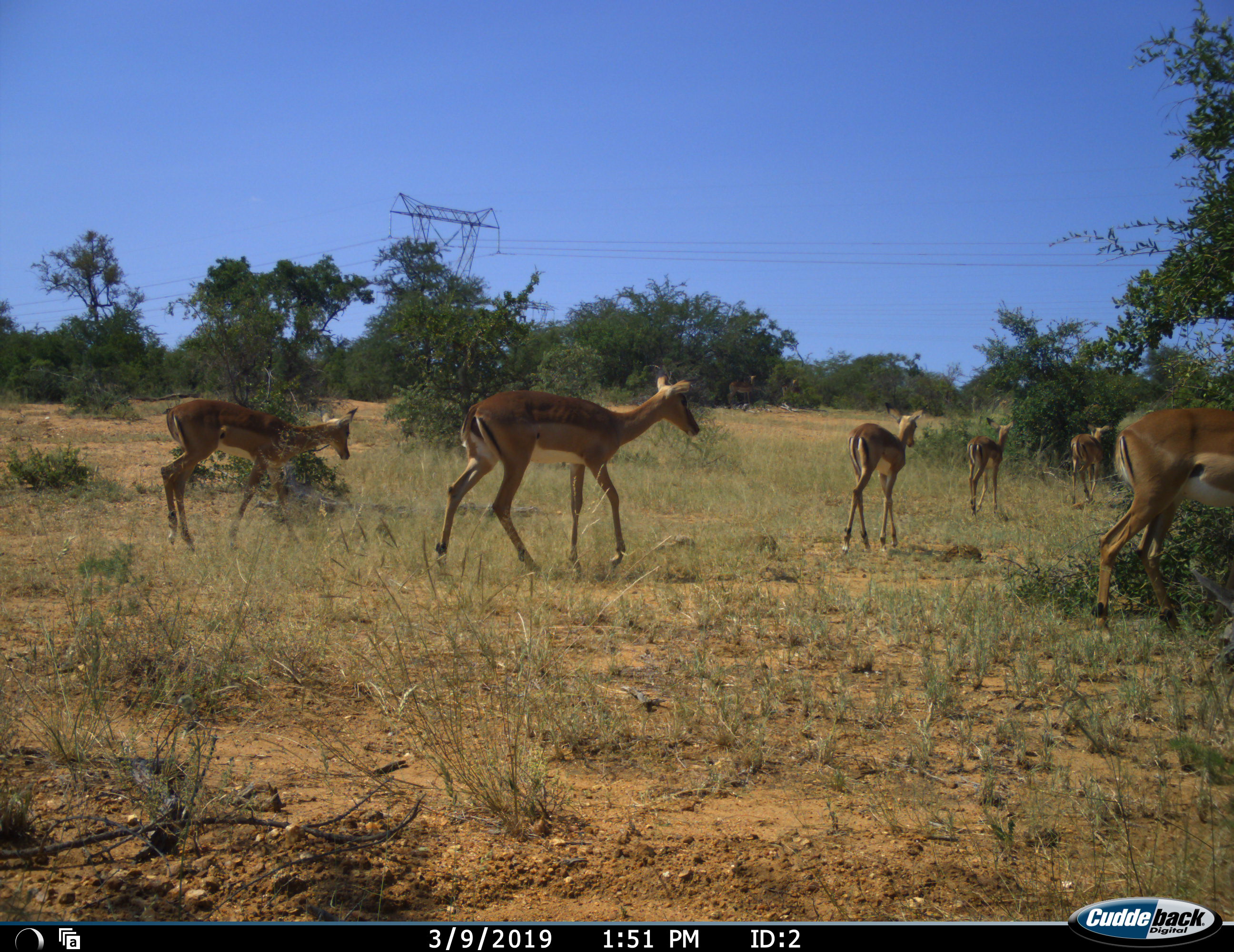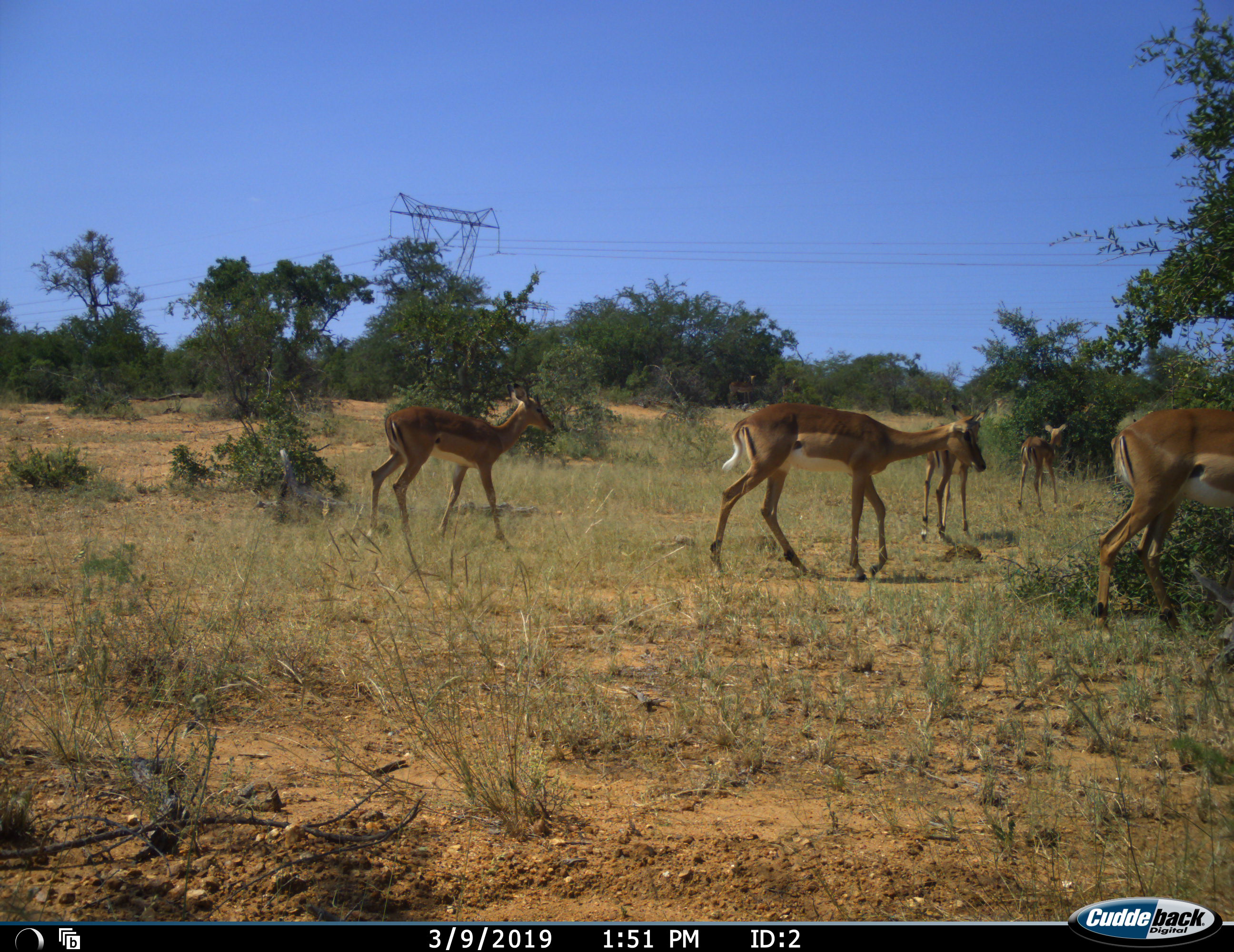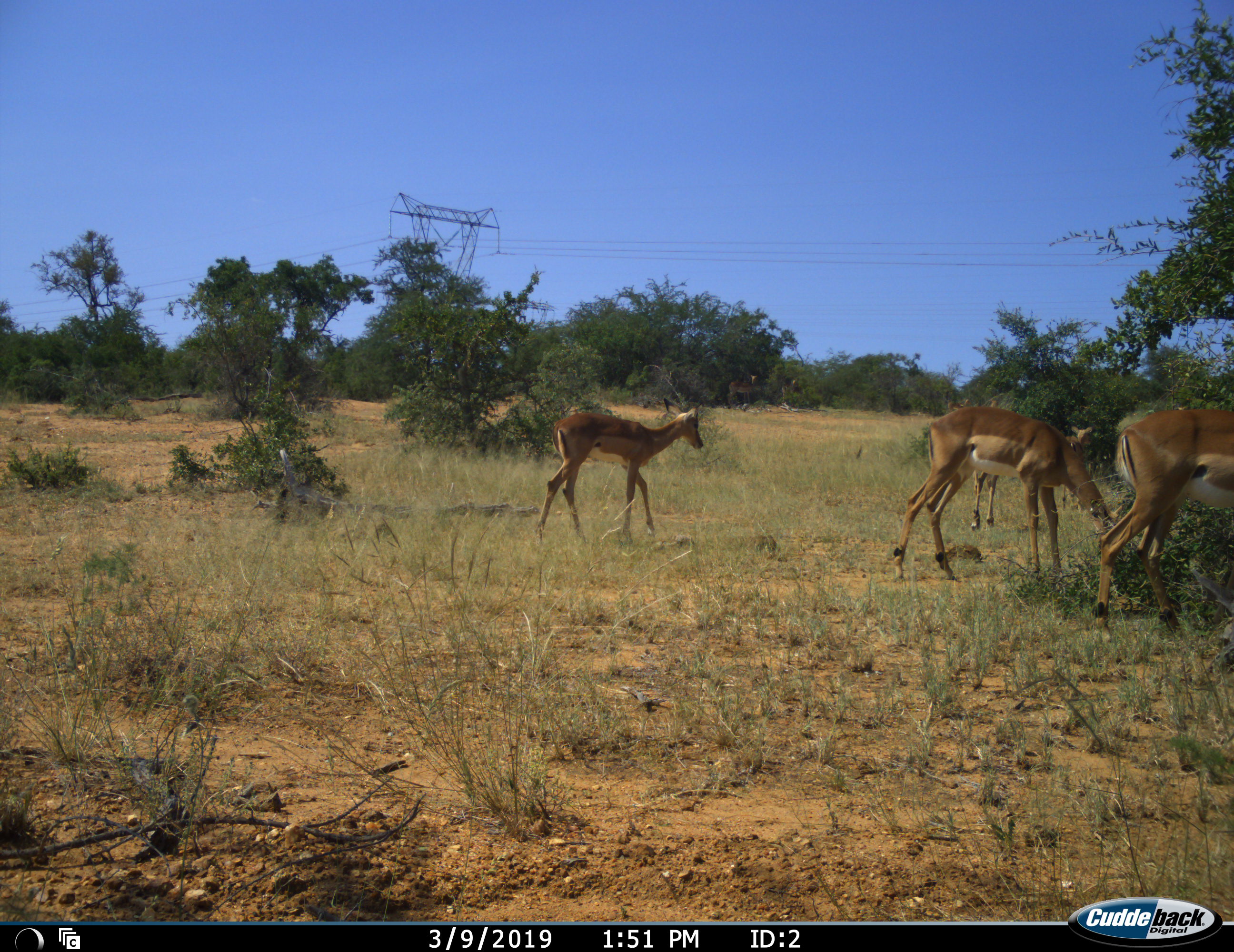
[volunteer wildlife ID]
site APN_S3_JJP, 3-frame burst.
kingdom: Animalia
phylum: Chordata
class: Mammalia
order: Artiodactyla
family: Bovidae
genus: Aepyceros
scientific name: Aepyceros melampus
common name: impala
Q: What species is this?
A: Impala (Aepyceros melampus).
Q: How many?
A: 6.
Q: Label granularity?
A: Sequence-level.